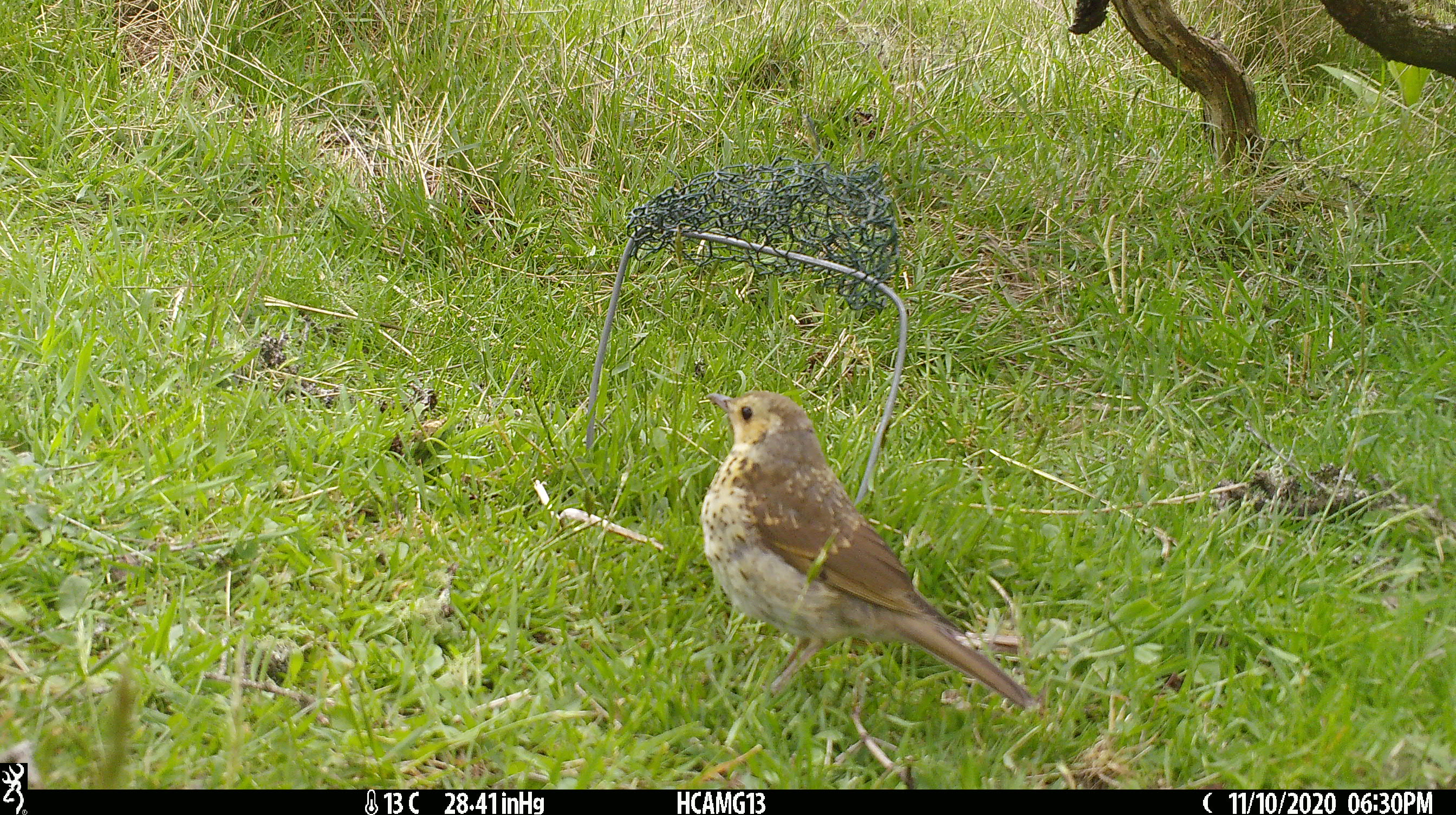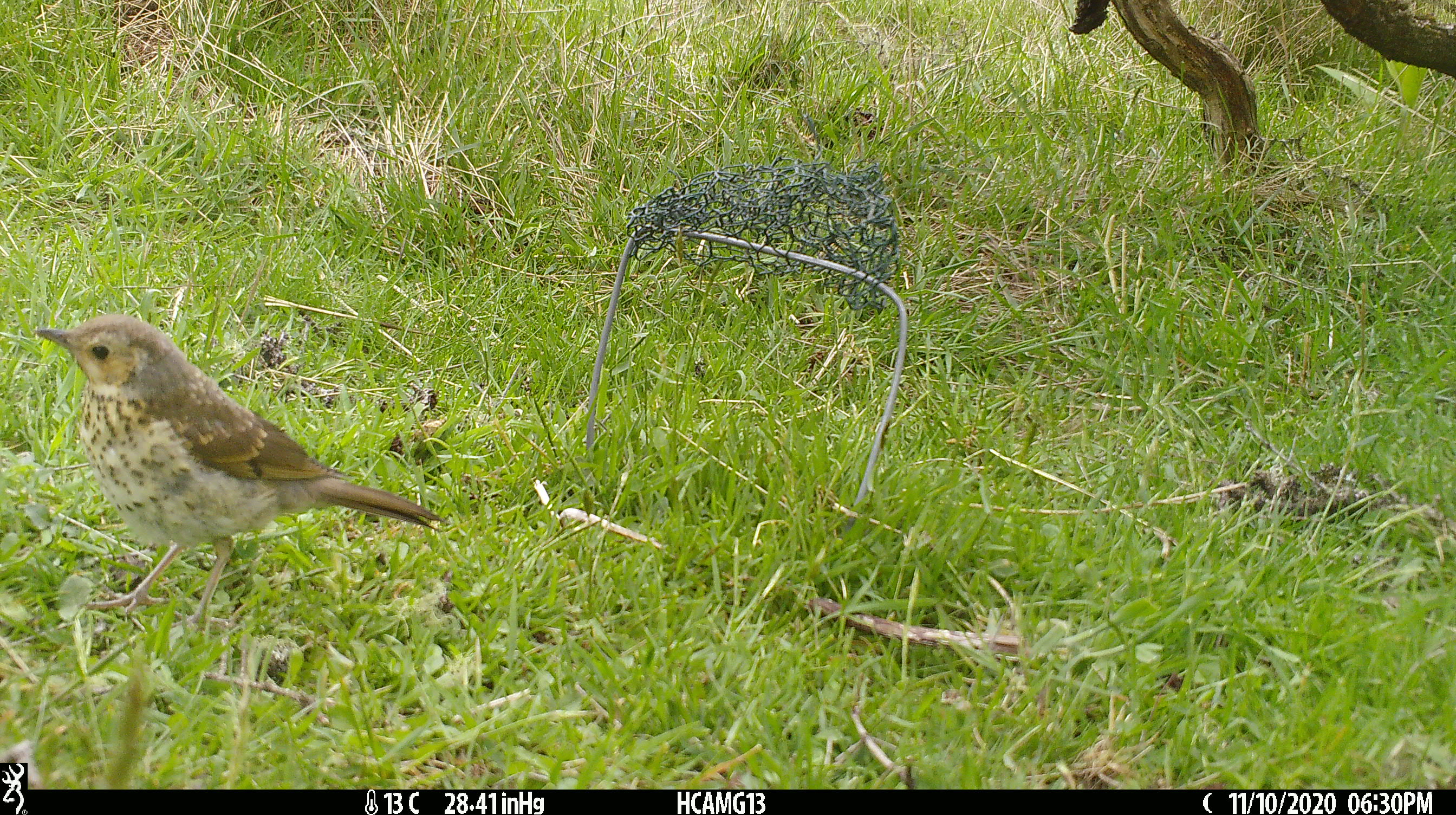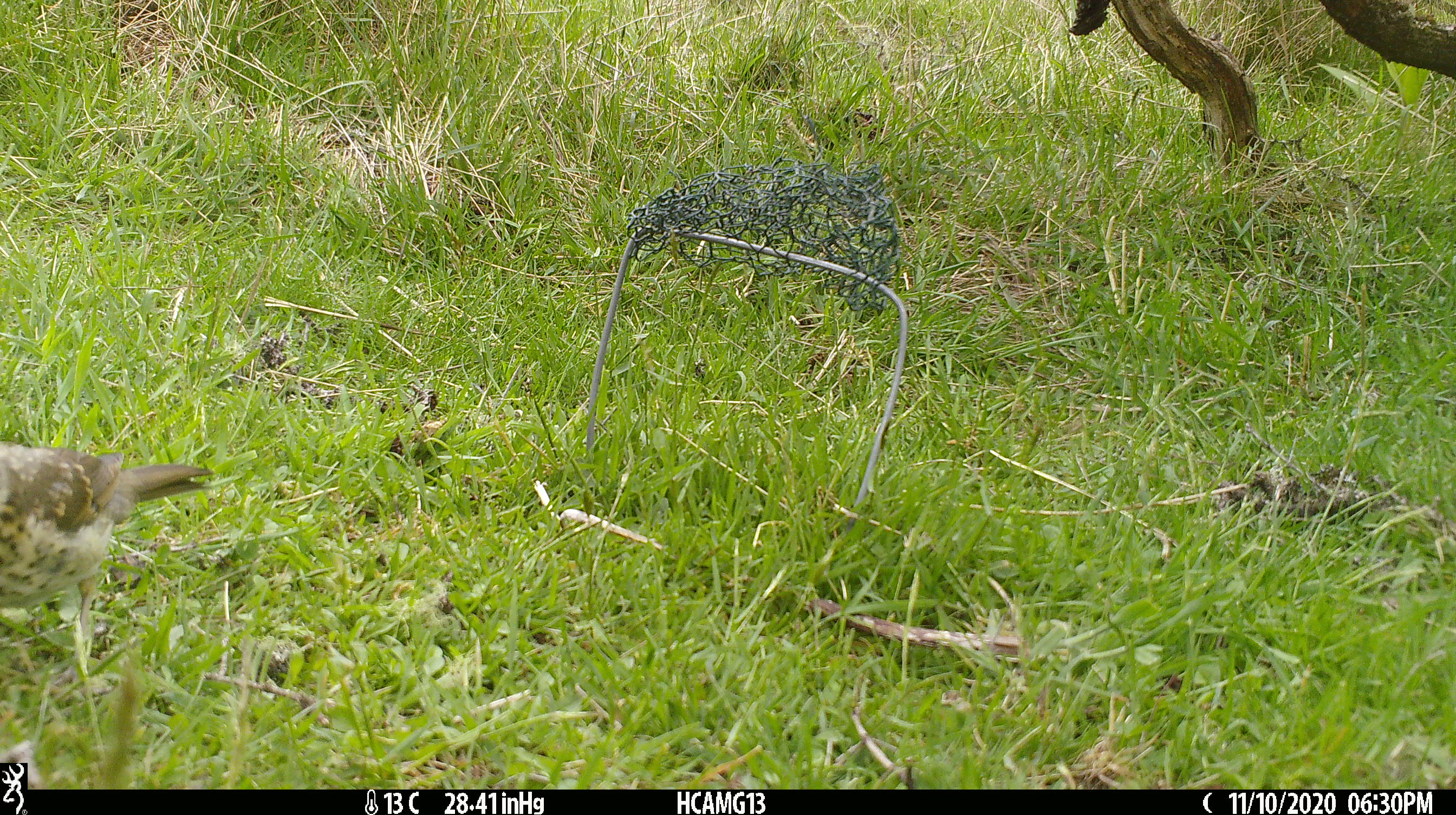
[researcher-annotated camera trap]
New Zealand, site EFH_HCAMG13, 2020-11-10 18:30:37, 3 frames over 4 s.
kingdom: Animalia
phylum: Chordata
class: Aves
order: Passeriformes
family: Turdidae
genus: Turdus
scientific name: Turdus philomelos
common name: song thrush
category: thrush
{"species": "thrush (song thrush) (Turdus philomelos)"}